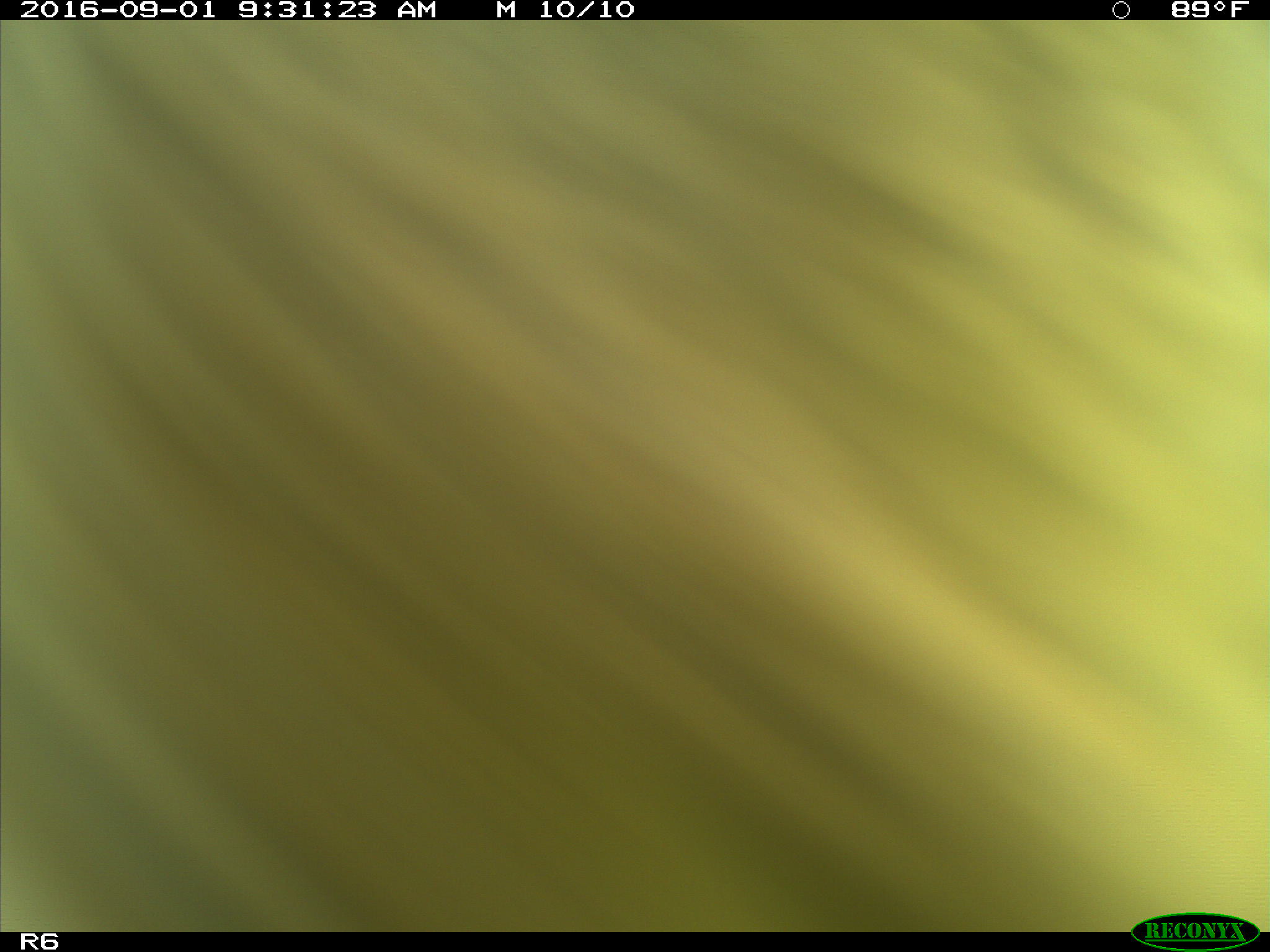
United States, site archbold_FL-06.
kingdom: Animalia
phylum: Chordata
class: Mammalia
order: Artiodactyla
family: Bovidae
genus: Bos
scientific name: Bos taurus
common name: domestic cow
Bos taurus (domestic cow).